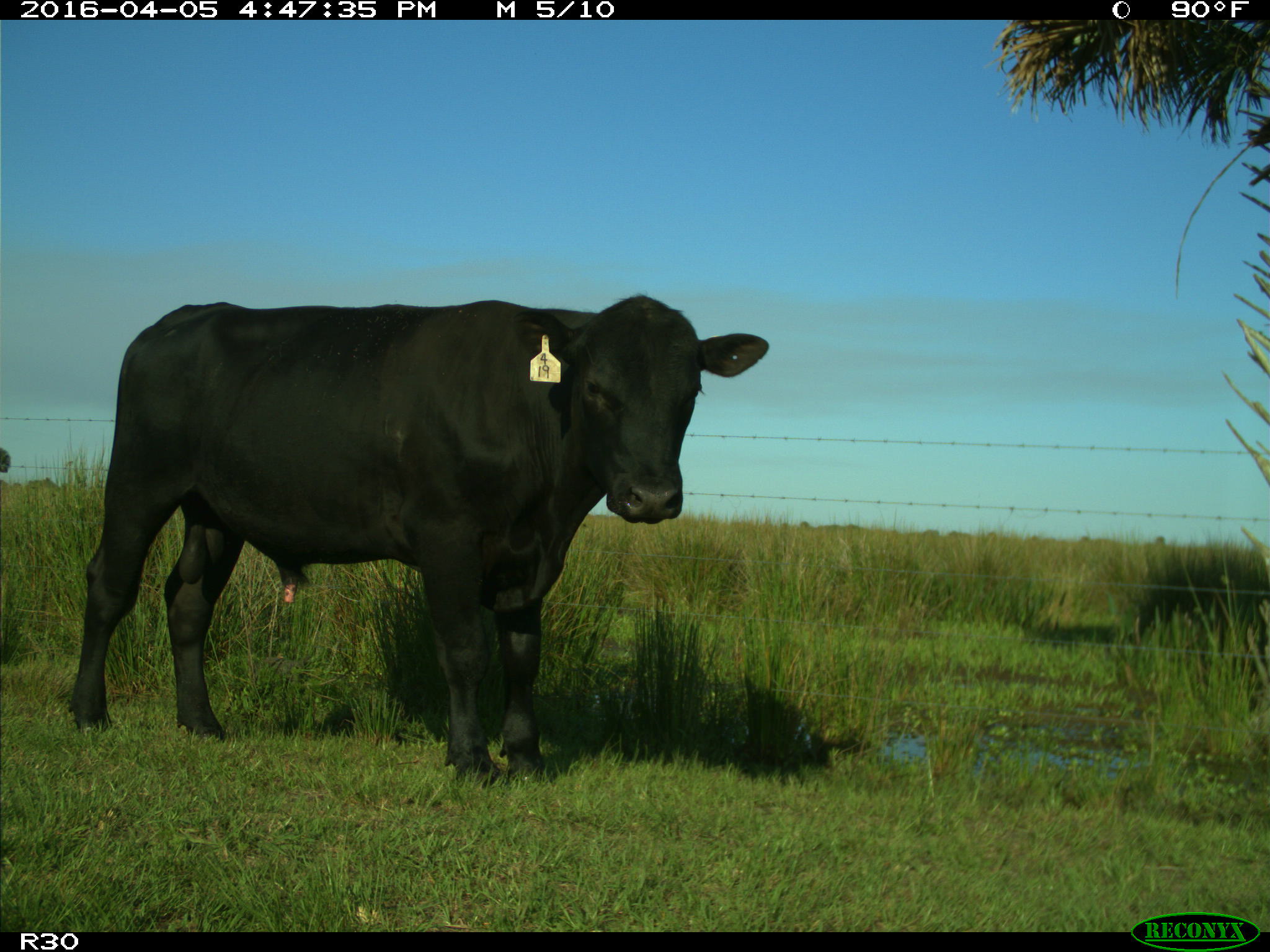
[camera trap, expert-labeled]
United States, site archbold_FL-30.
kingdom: Animalia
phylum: Chordata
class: Mammalia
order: Artiodactyla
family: Bovidae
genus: Bos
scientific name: Bos taurus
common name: domestic cow